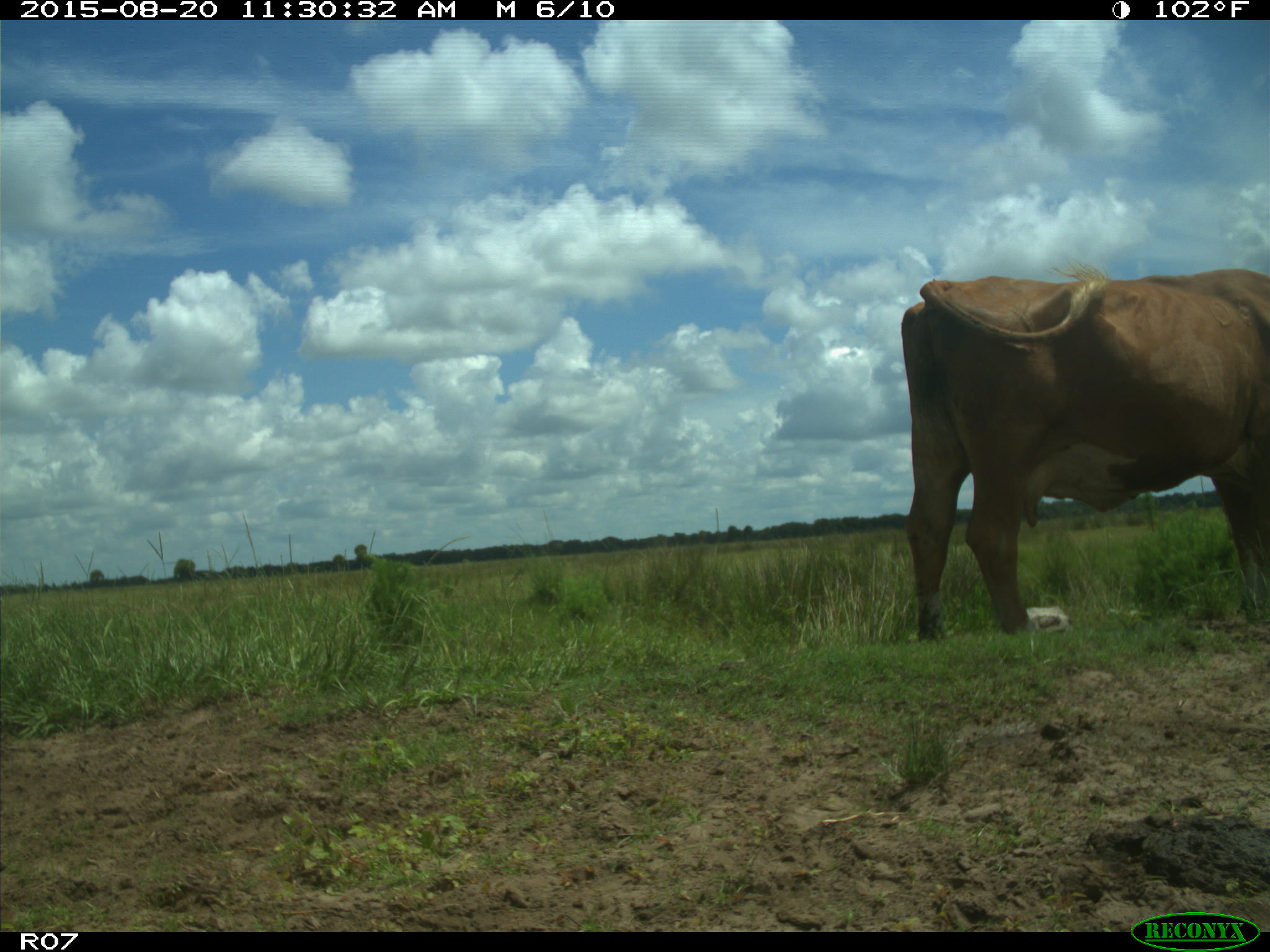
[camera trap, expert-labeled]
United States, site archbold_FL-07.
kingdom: Animalia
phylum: Chordata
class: Mammalia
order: Artiodactyla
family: Bovidae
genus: Bos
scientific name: Bos taurus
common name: domestic cow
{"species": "Bos taurus (domestic cow)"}